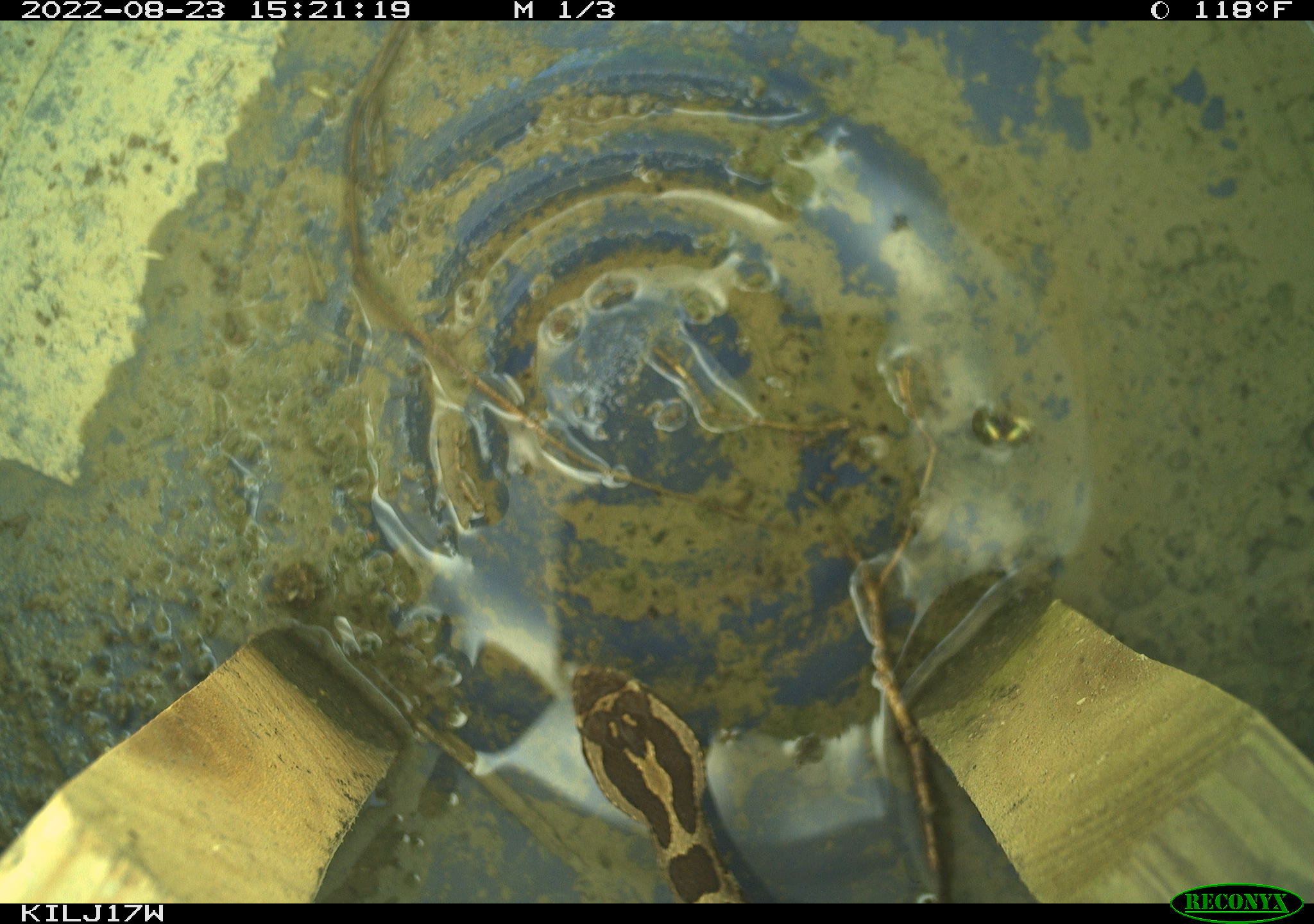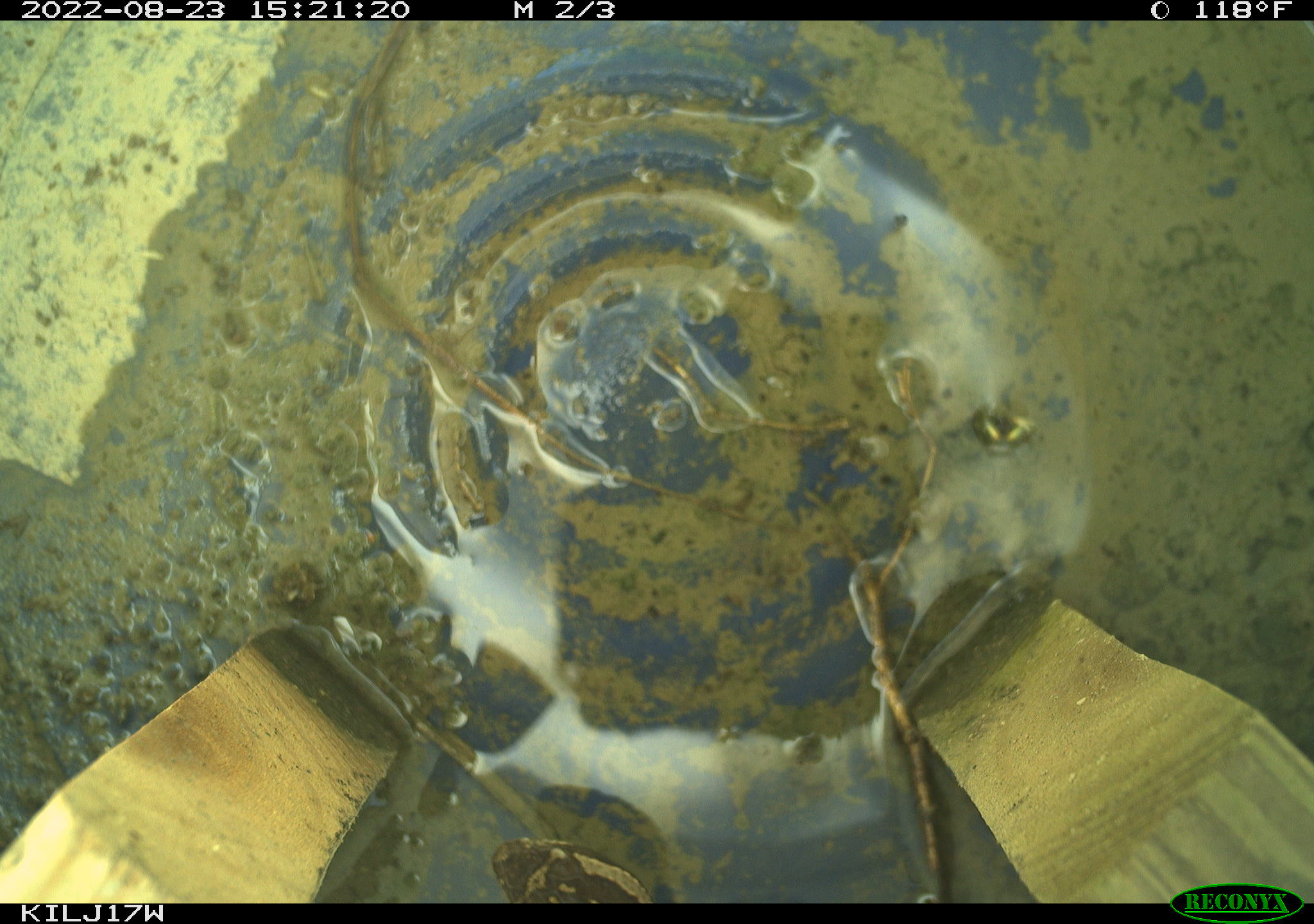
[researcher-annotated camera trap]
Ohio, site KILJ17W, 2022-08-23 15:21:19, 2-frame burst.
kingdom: Animalia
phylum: Chordata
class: Reptilia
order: Squamata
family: Viperidae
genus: Sistrurus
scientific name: Sistrurus catenatus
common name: eastern massasauga